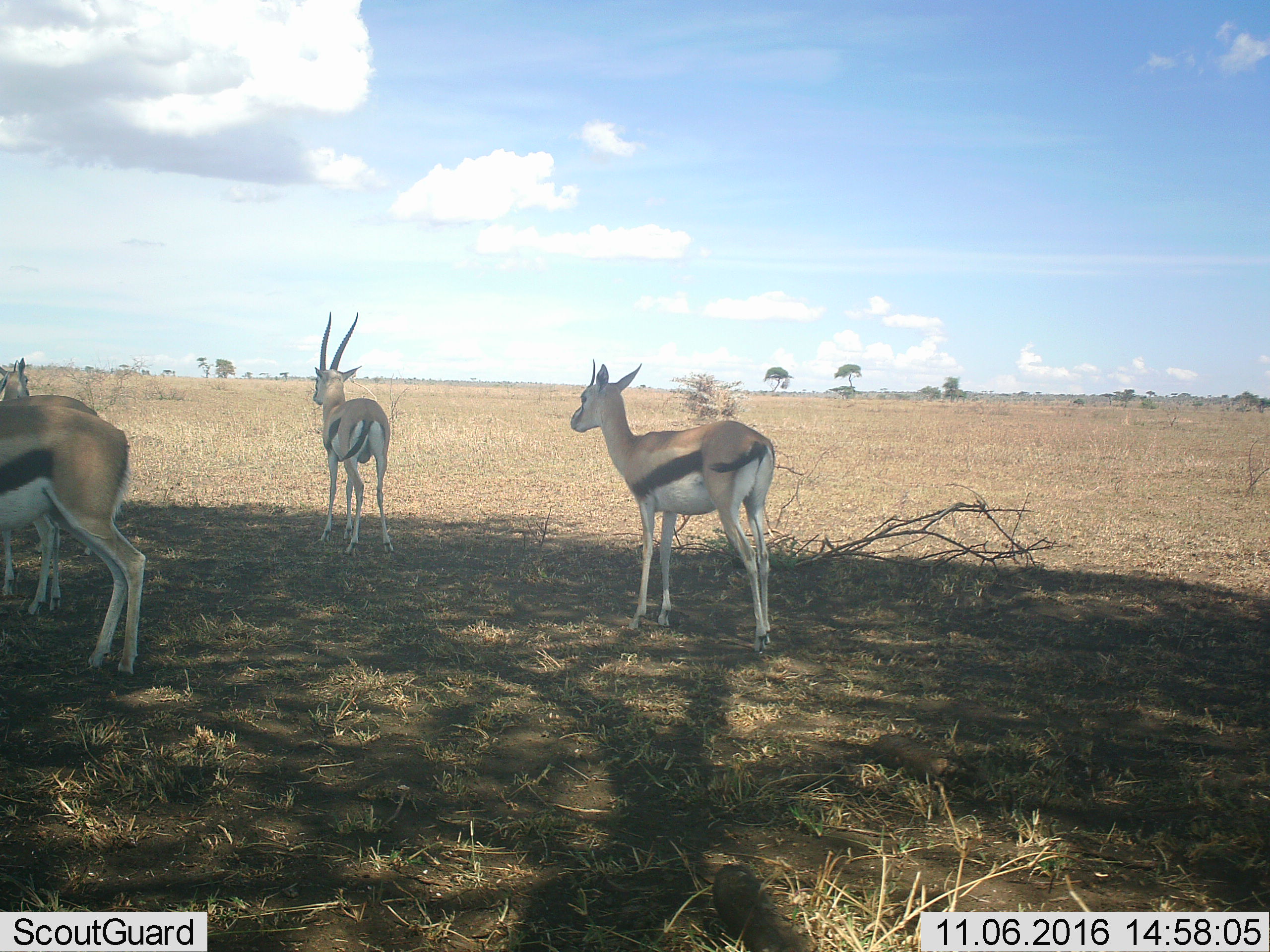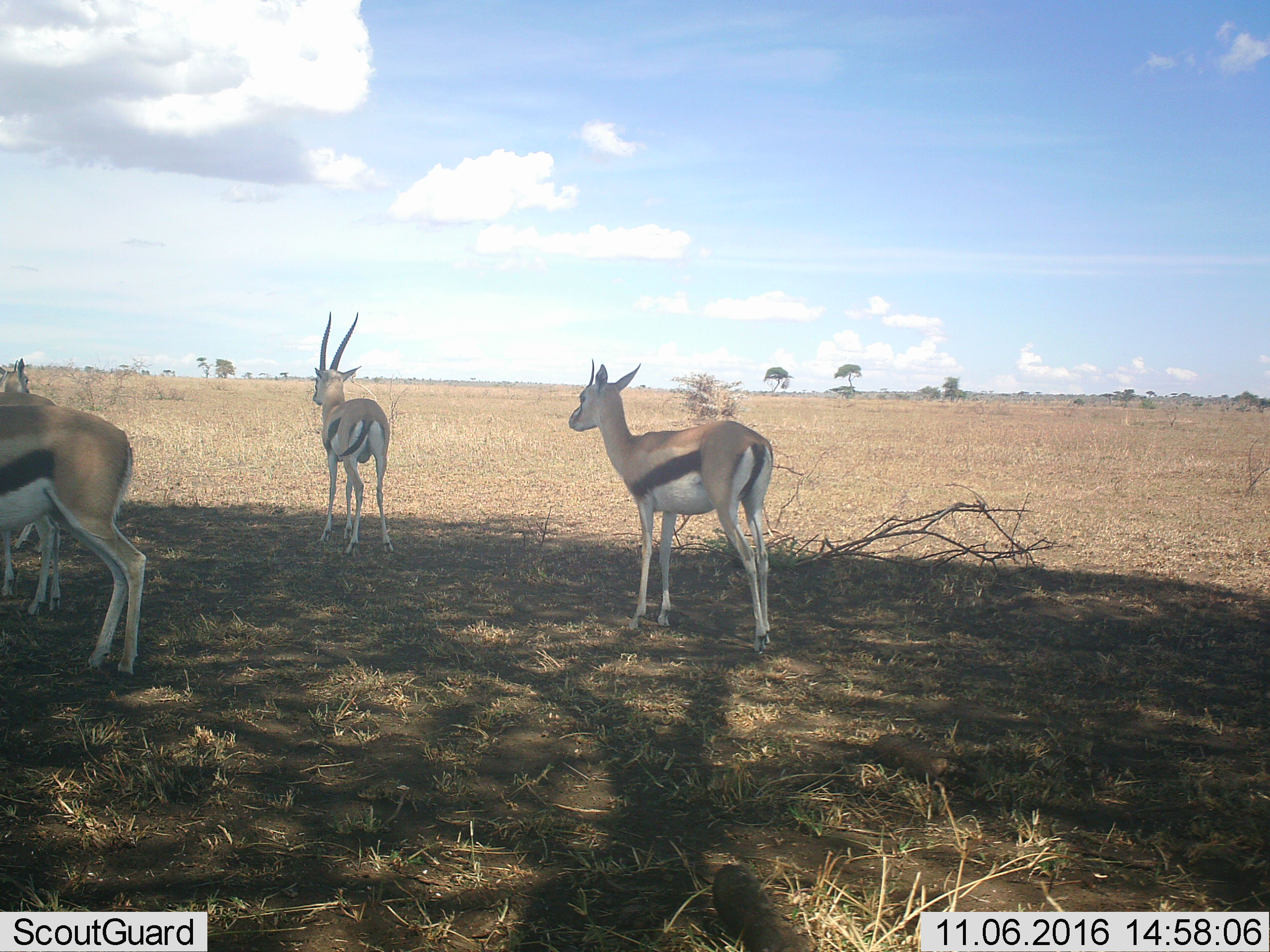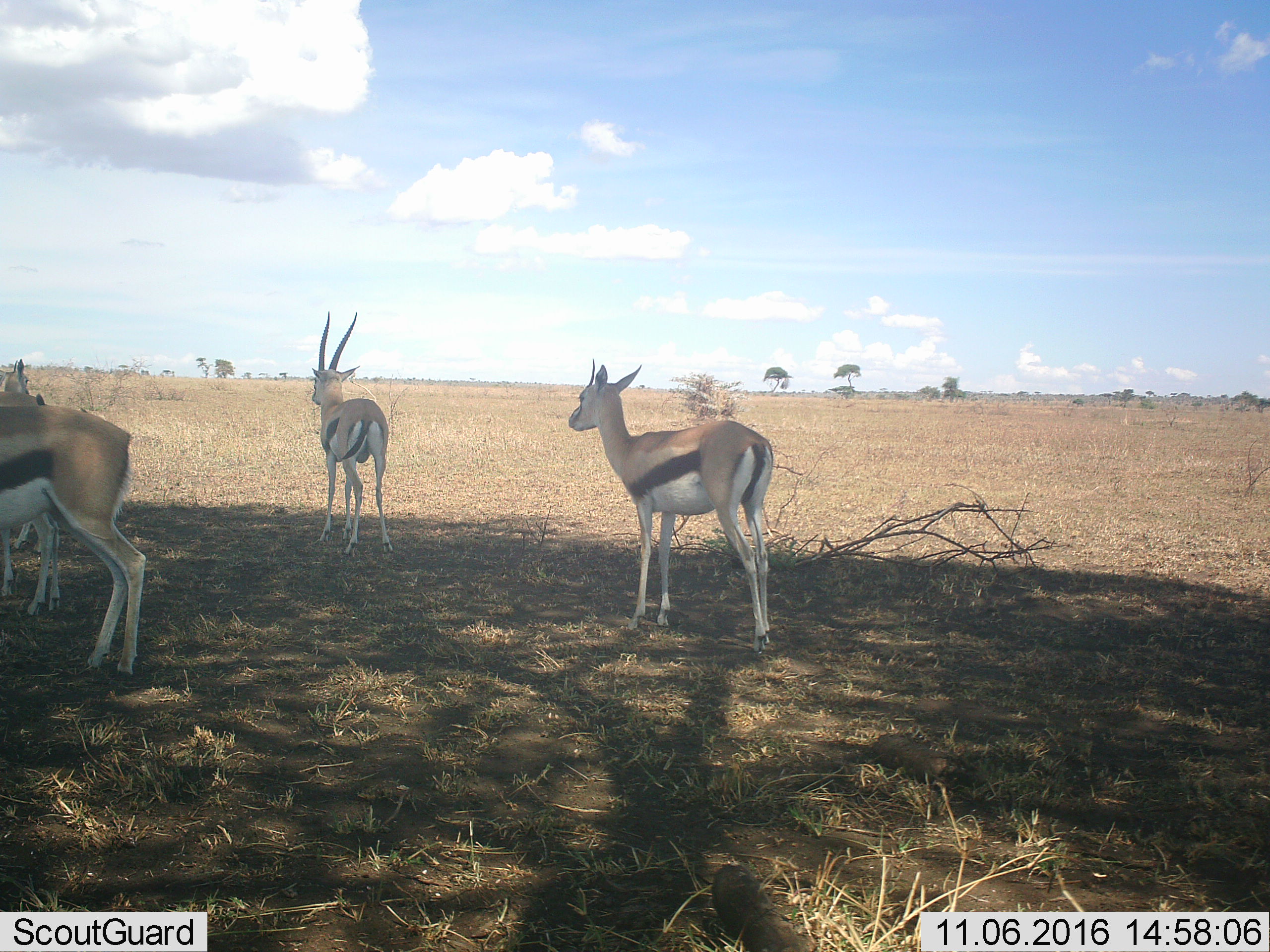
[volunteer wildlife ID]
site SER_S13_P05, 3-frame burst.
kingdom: Animalia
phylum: Chordata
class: Mammalia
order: Artiodactyla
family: Bovidae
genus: Eudorcas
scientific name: Eudorcas thomsonii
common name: thomson's gazelle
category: gazellethomsons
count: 4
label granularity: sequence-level